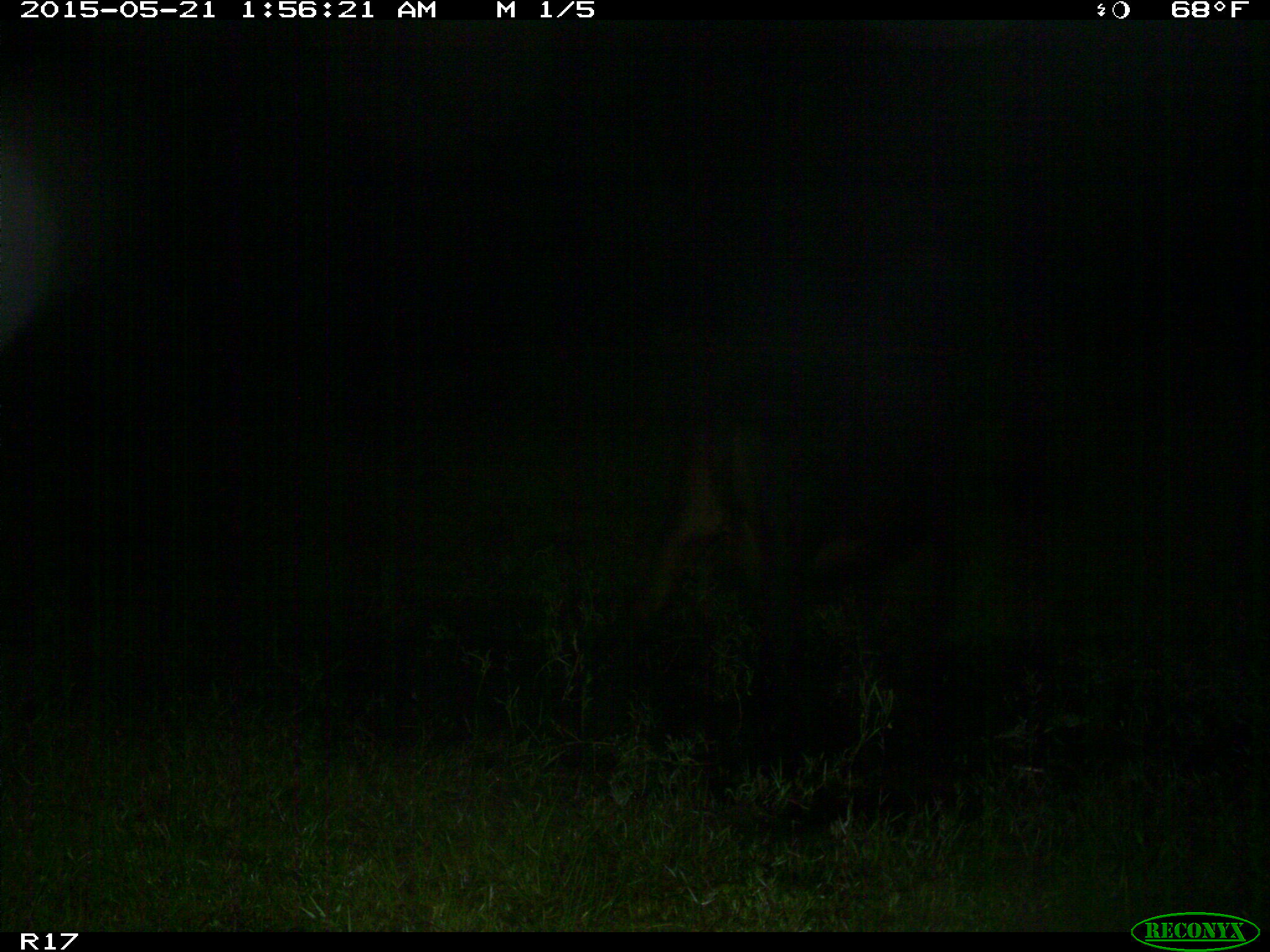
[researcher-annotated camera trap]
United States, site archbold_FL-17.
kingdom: Animalia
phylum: Chordata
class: Mammalia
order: Artiodactyla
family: Bovidae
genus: Bos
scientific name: Bos taurus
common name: domestic cow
Bos taurus (domestic cow).